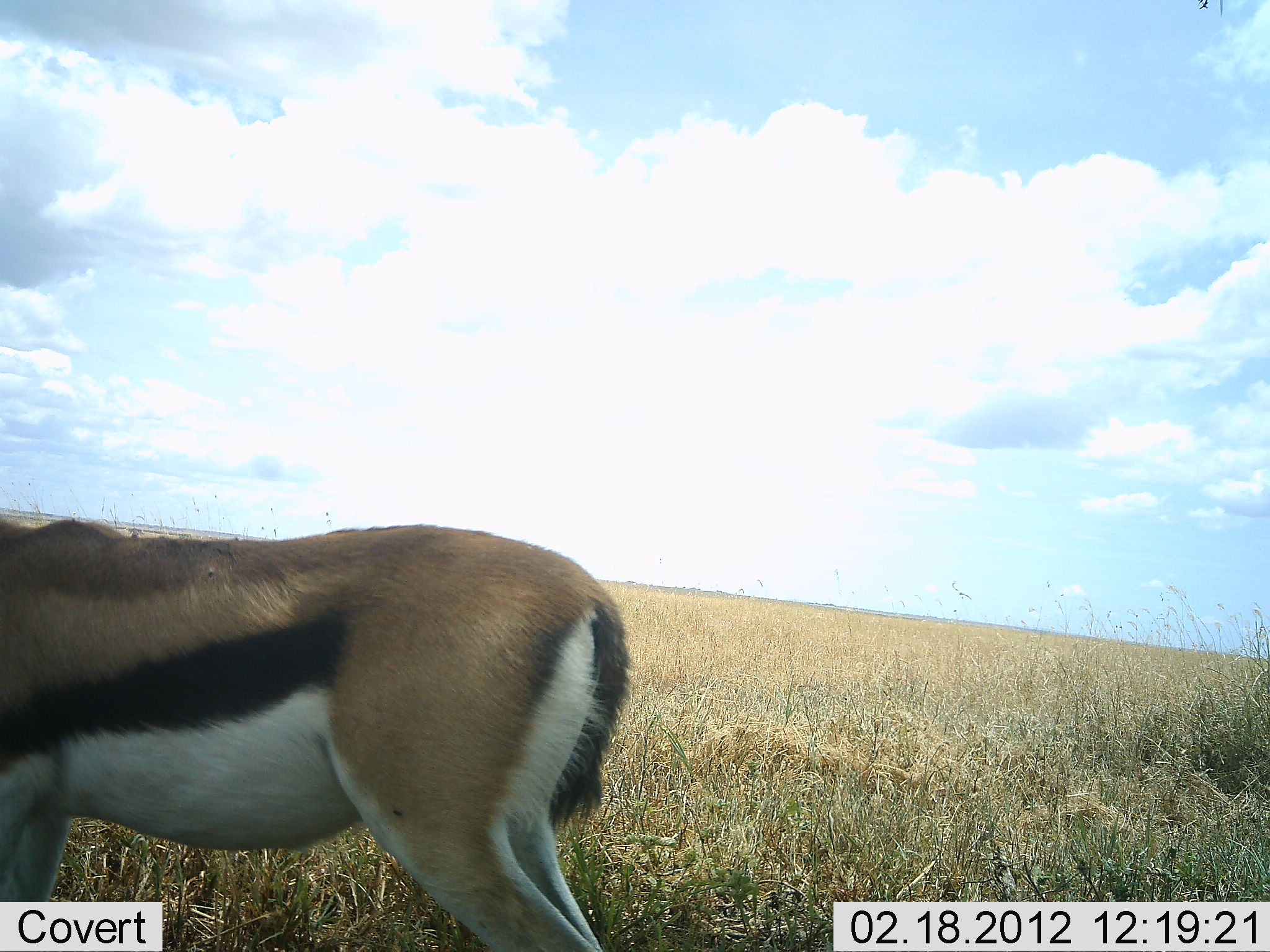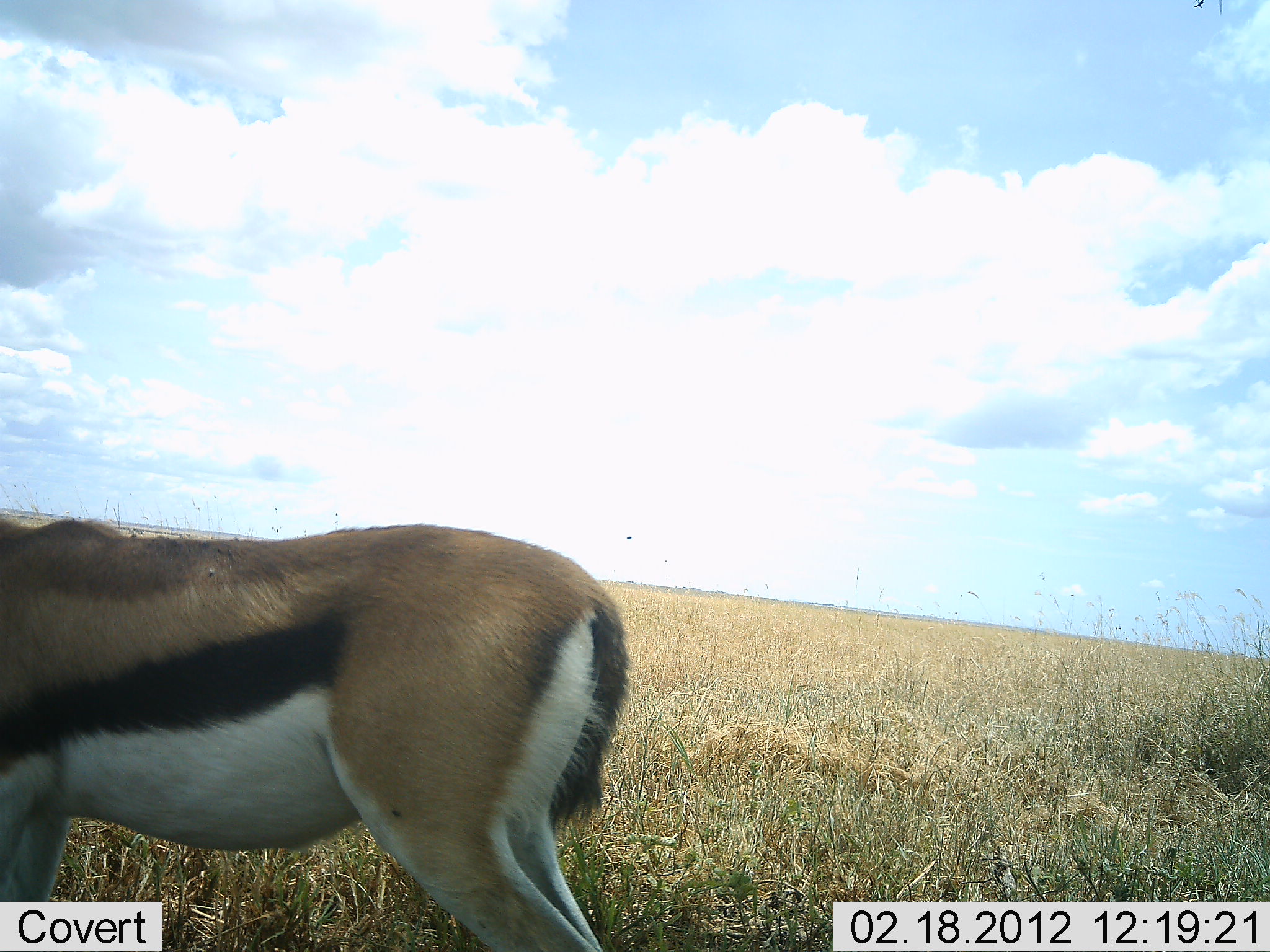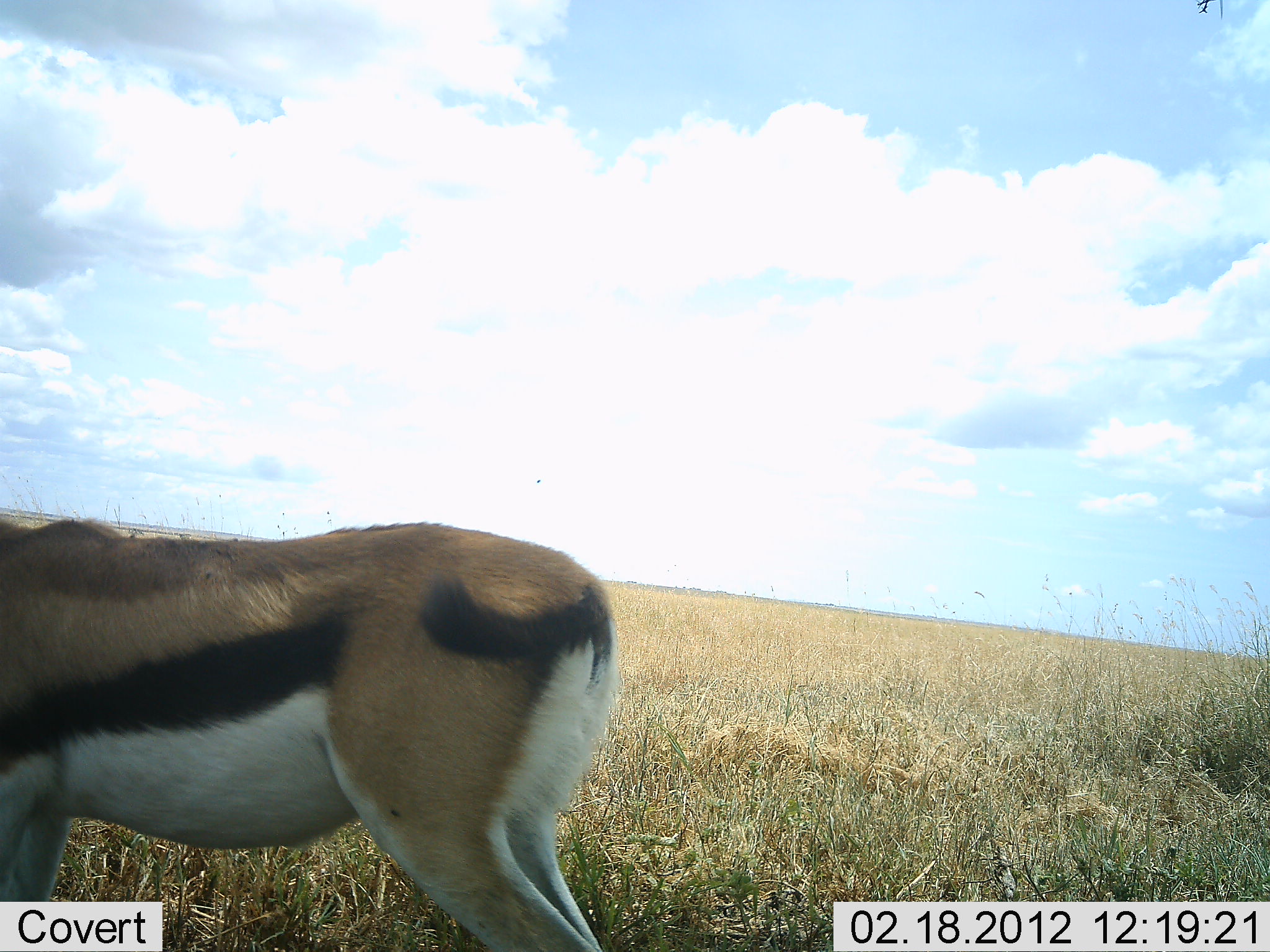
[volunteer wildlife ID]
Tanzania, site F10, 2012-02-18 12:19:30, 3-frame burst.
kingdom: Animalia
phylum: Chordata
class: Mammalia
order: Artiodactyla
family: Bovidae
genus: Eudorcas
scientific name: Eudorcas thomsonii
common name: thomson's gazelle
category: gazellethomsons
Gazellethomsons (thomson's gazelle) (Eudorcas thomsonii), count 1. Behavior (volunteer vote fractions): standing 100%, resting 0%, moving 0%, interacting 0%. Young present (vote fraction): 0%. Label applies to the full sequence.